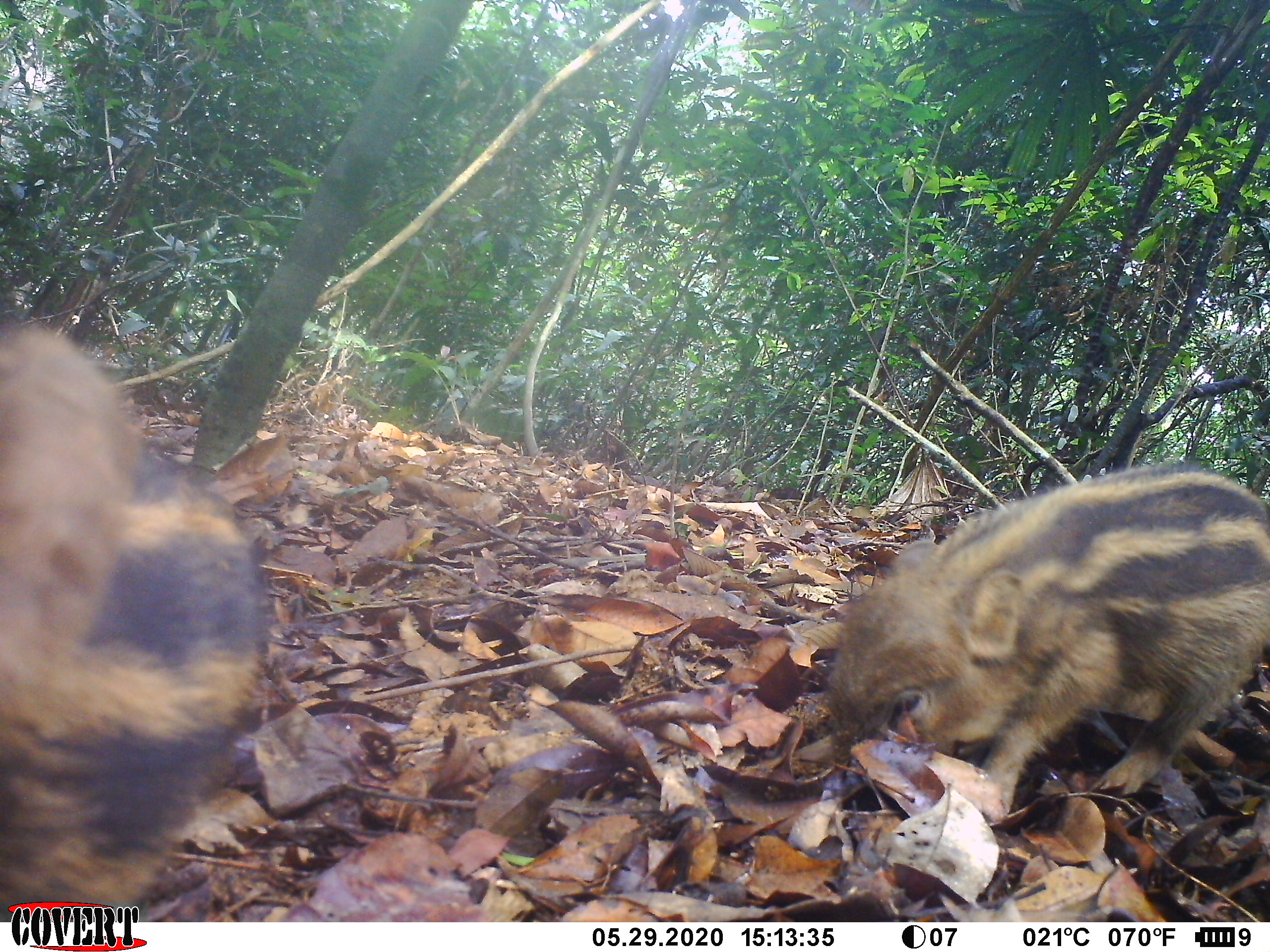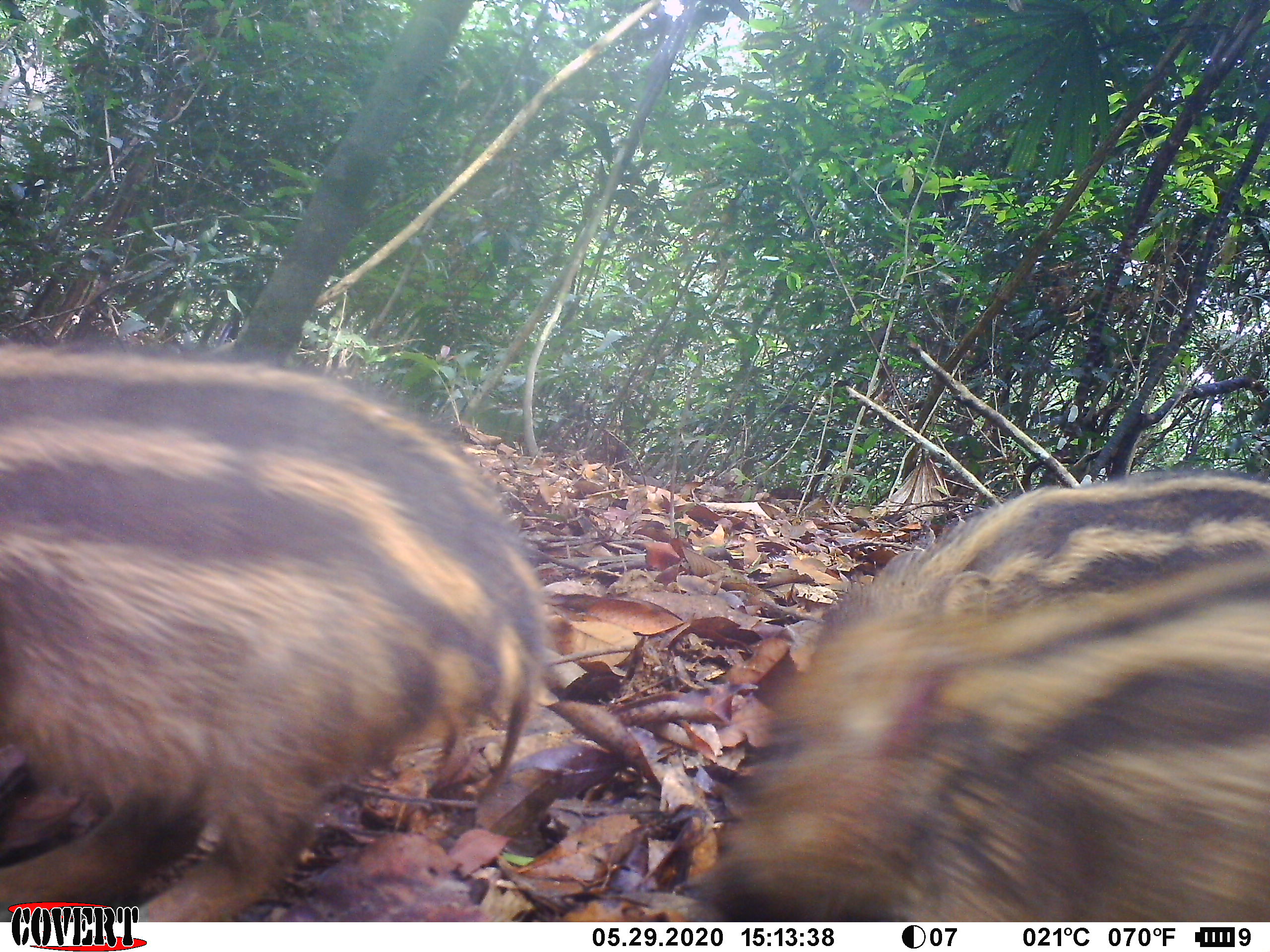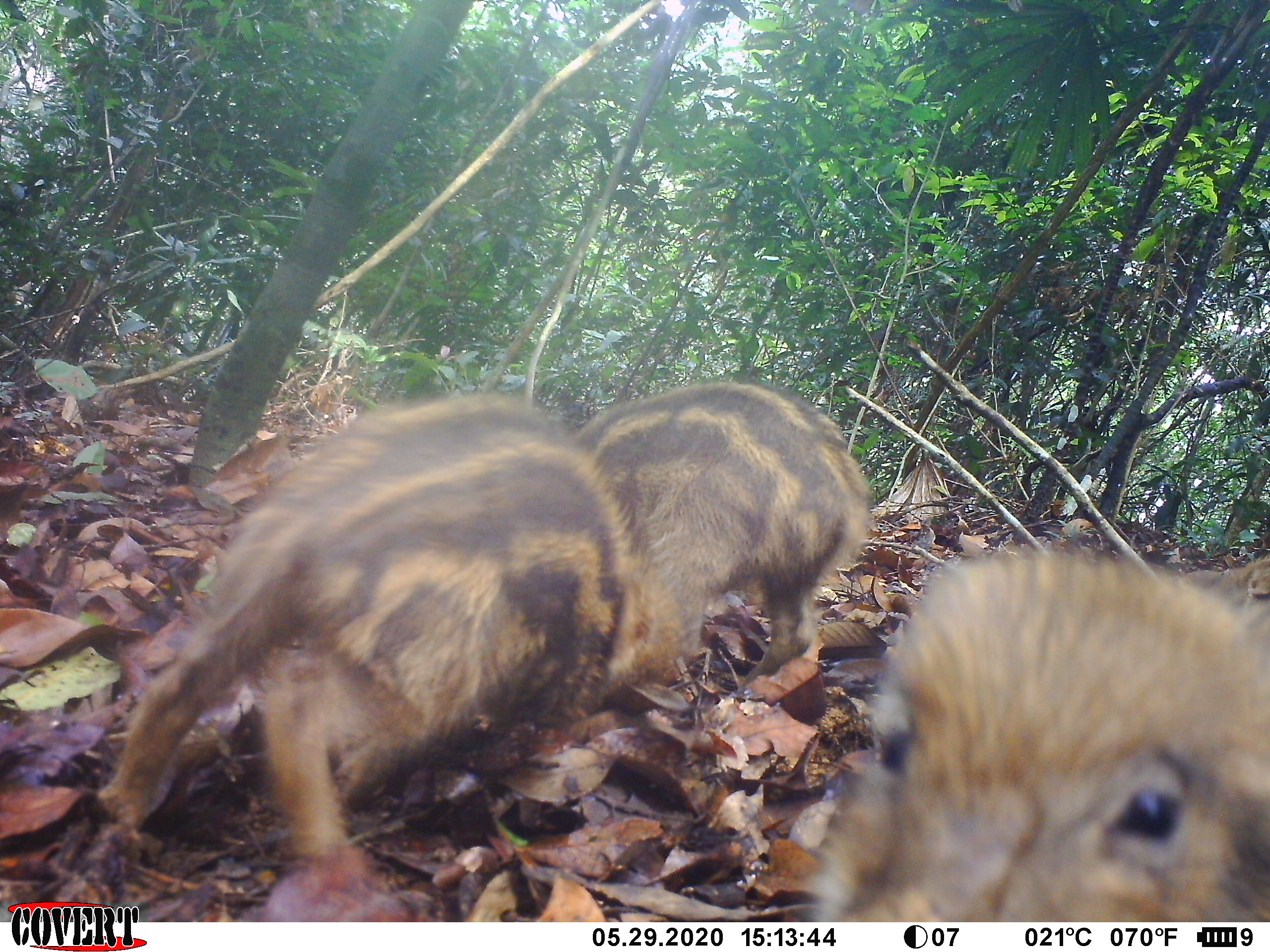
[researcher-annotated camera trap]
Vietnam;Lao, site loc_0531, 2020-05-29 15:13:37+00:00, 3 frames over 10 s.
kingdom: Animalia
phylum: Chordata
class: Mammalia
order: Artiodactyla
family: Suidae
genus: Sus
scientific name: Sus scrofa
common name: eurasian wild pig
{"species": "eurasian wild pig (Sus scrofa)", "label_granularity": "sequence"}